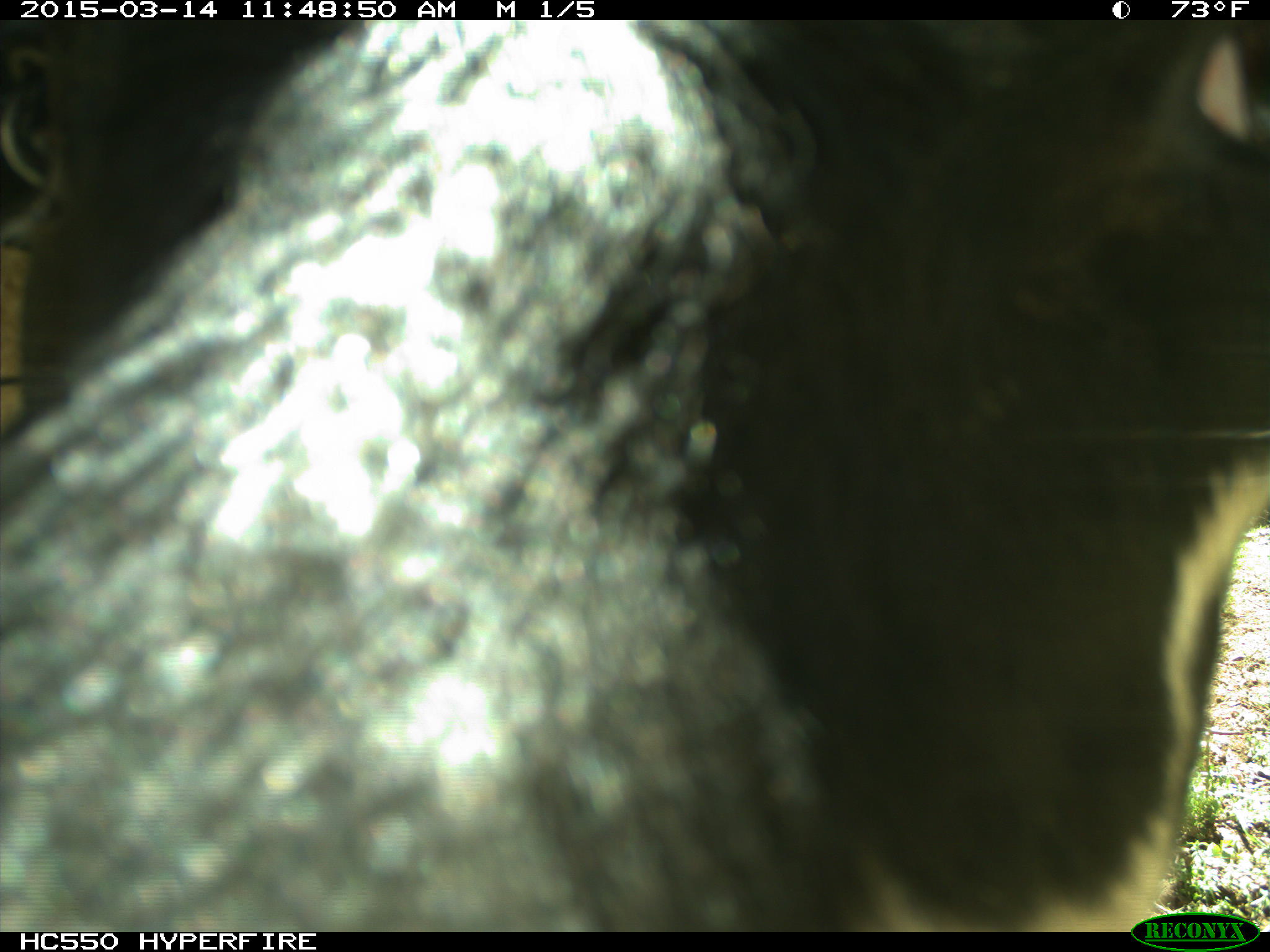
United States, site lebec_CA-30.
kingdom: Animalia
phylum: Chordata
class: Mammalia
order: Artiodactyla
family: Bovidae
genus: Bos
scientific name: Bos taurus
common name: domestic cow